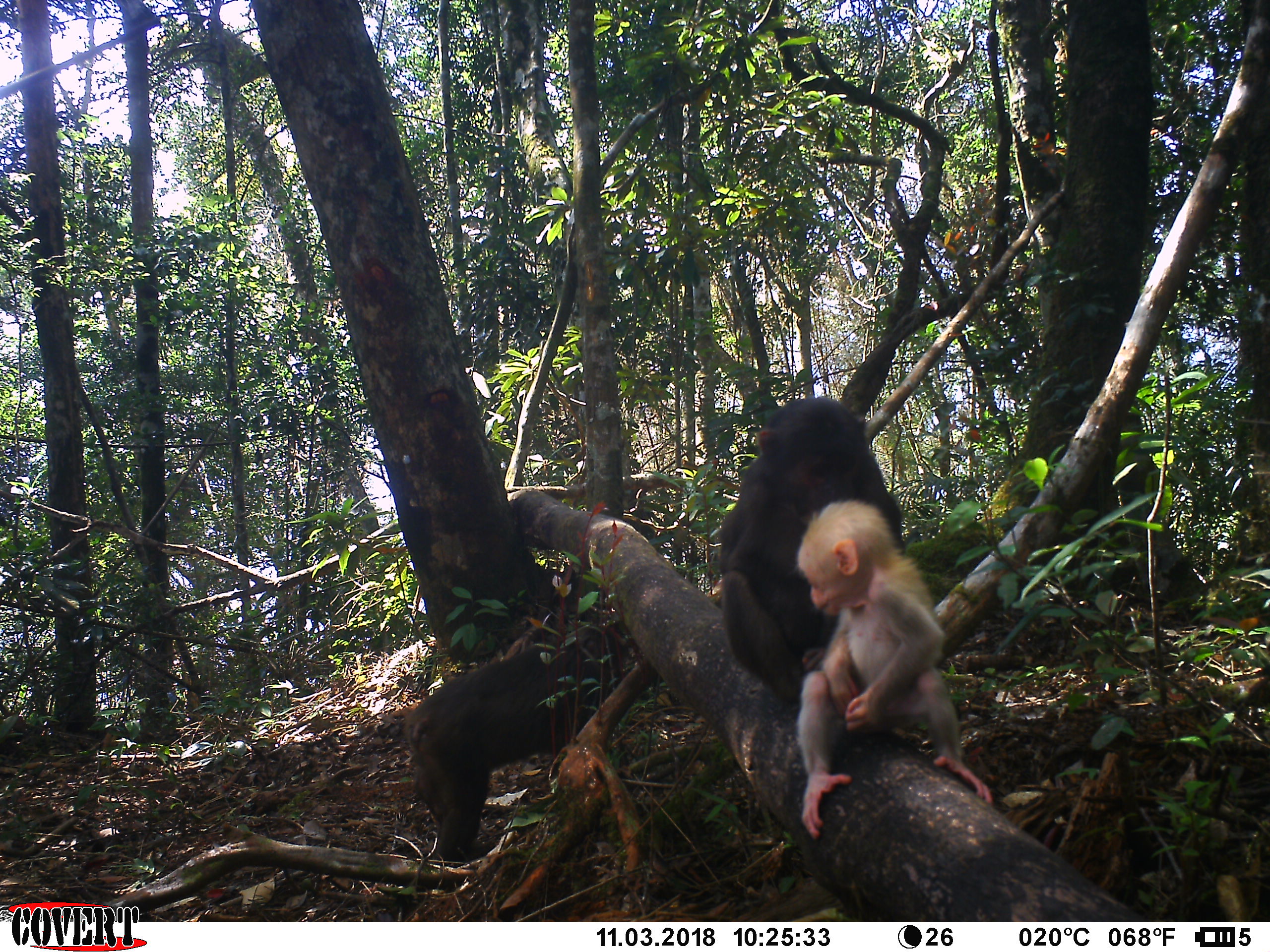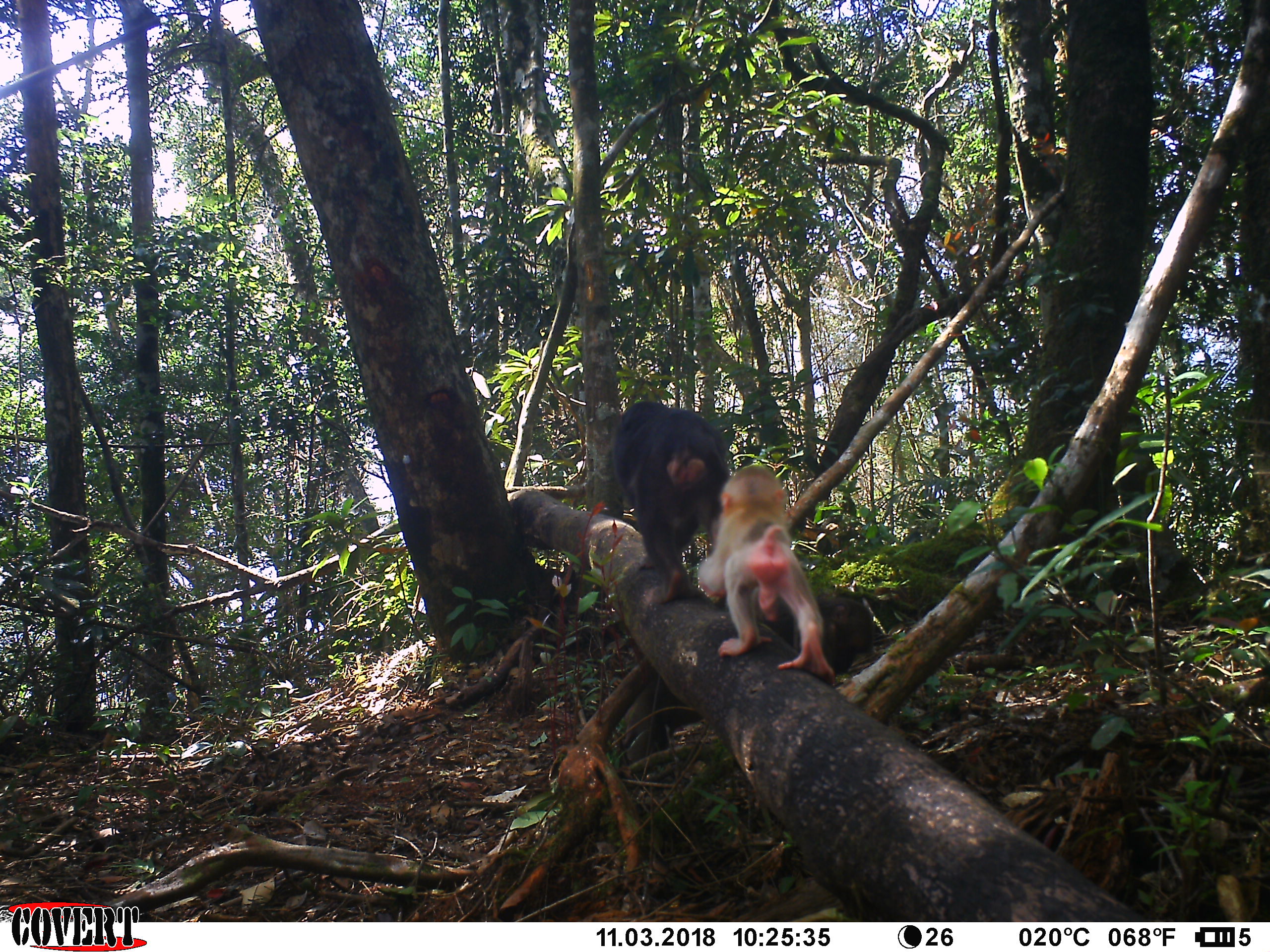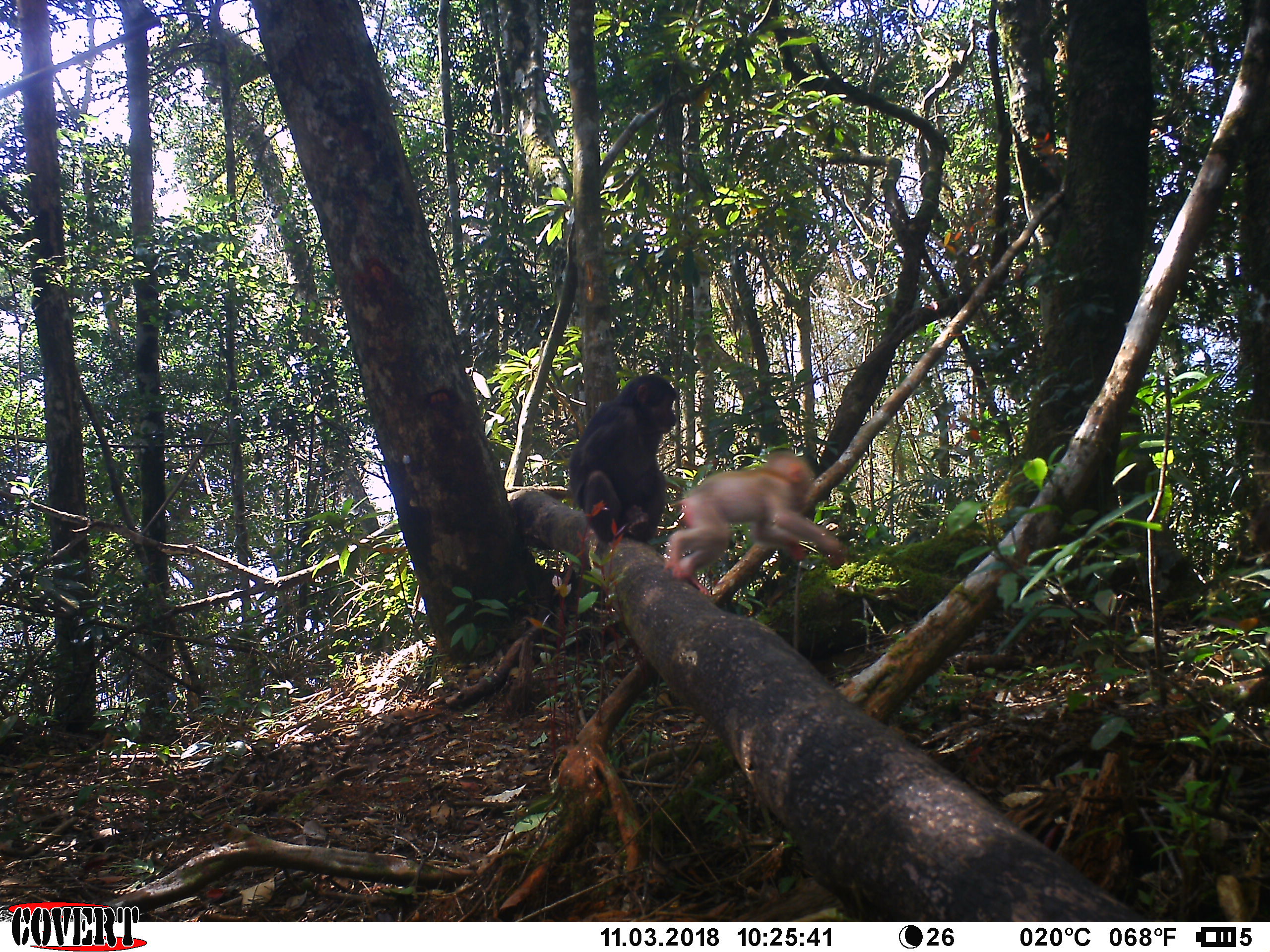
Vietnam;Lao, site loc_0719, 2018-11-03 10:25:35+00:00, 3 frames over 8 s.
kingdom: Animalia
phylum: Chordata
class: Mammalia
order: Primates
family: Cercopithecidae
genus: Macaca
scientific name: Macaca arctoides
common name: stump-tailed macaque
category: stump tailed macaque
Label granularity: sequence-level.